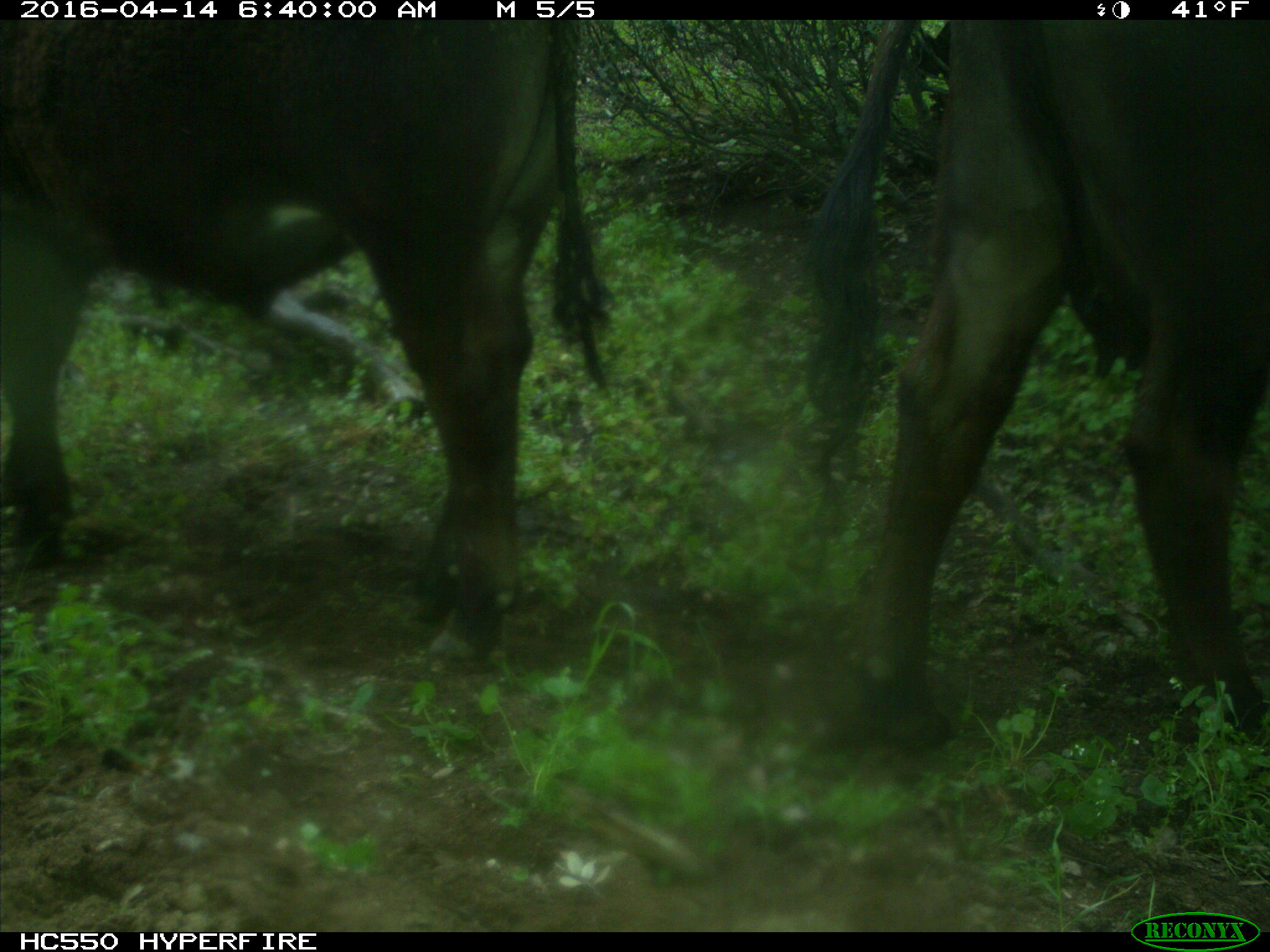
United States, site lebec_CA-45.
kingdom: Animalia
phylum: Chordata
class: Mammalia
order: Artiodactyla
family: Bovidae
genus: Bos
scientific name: Bos taurus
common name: domestic cow